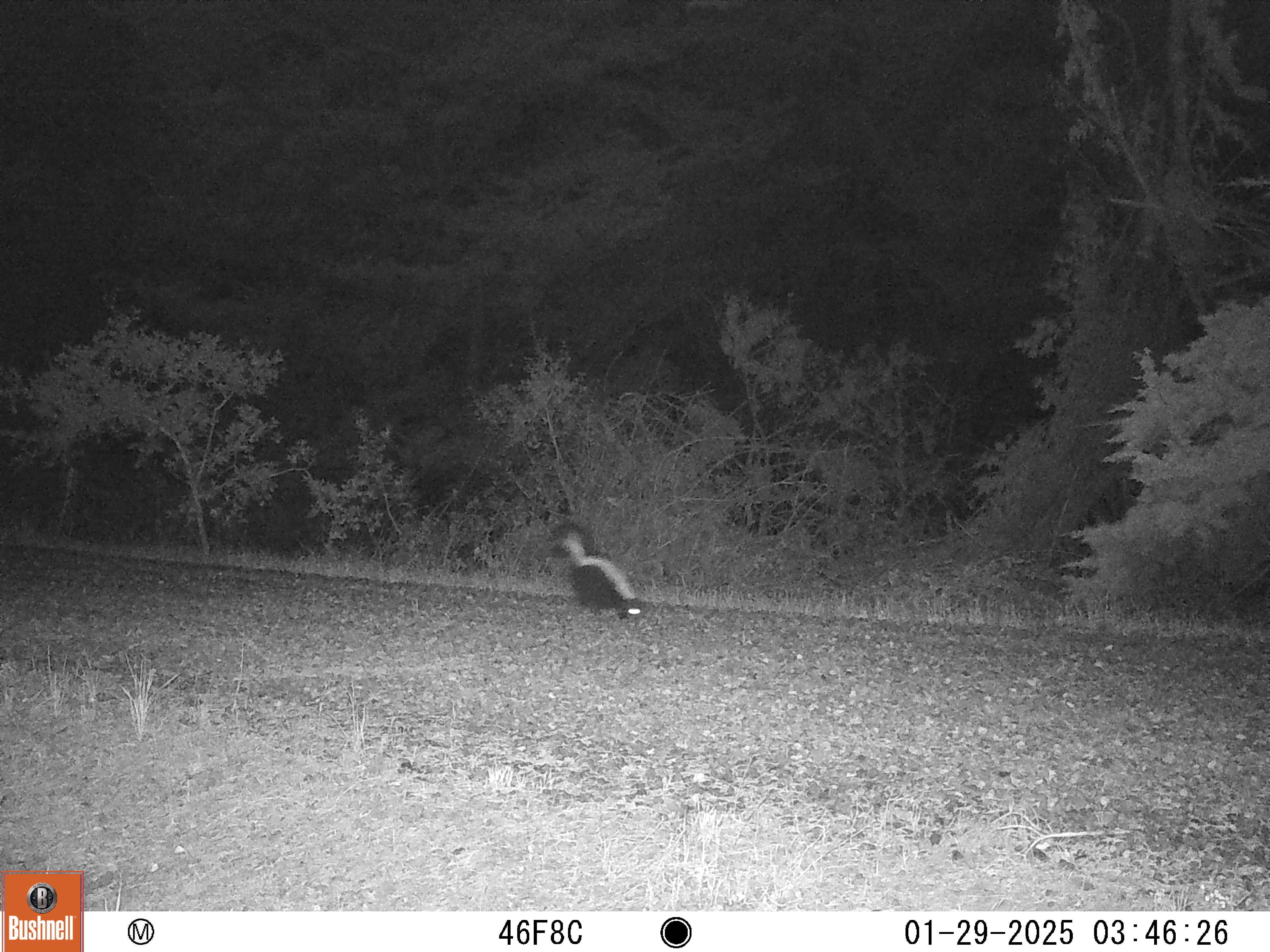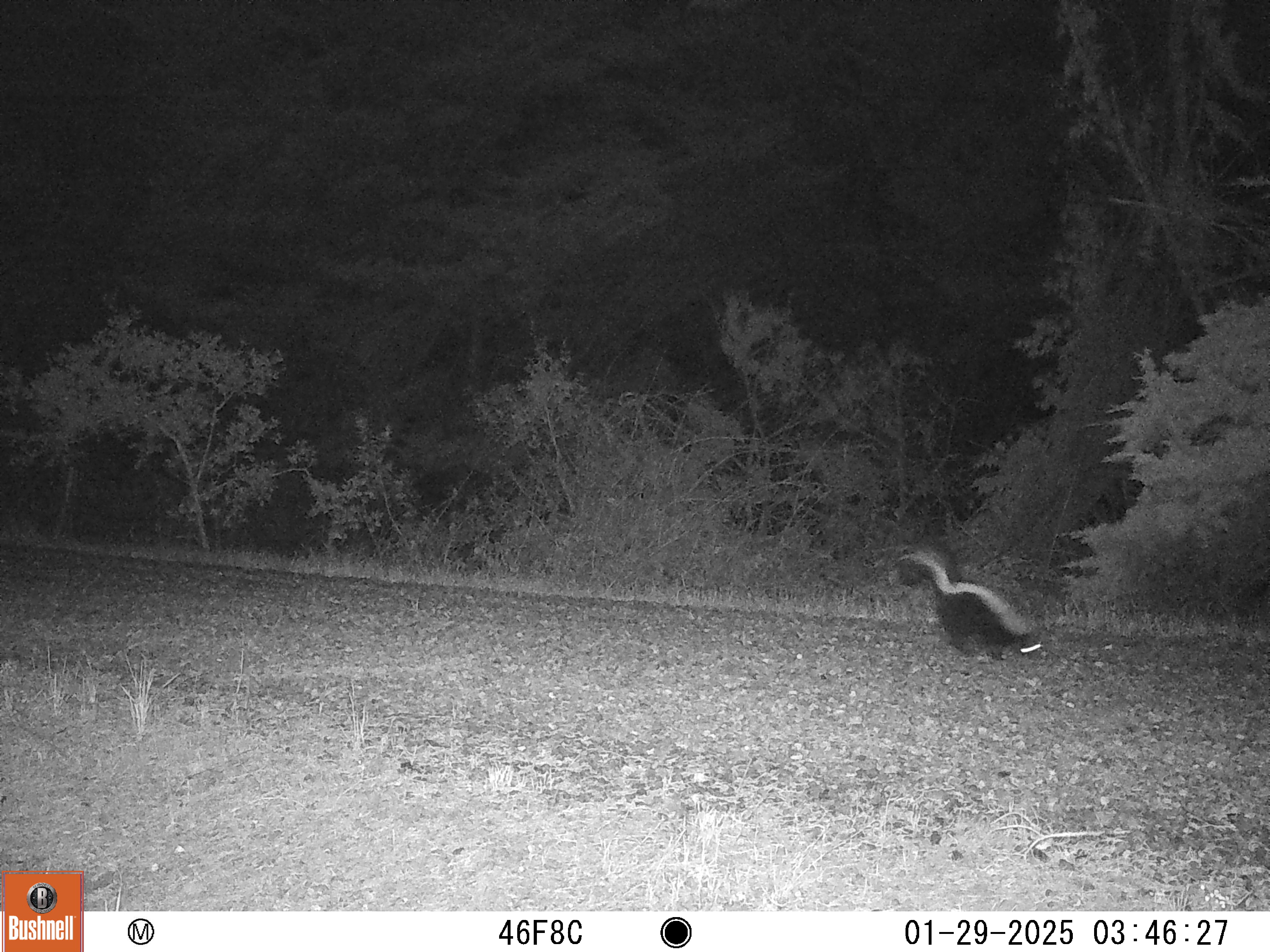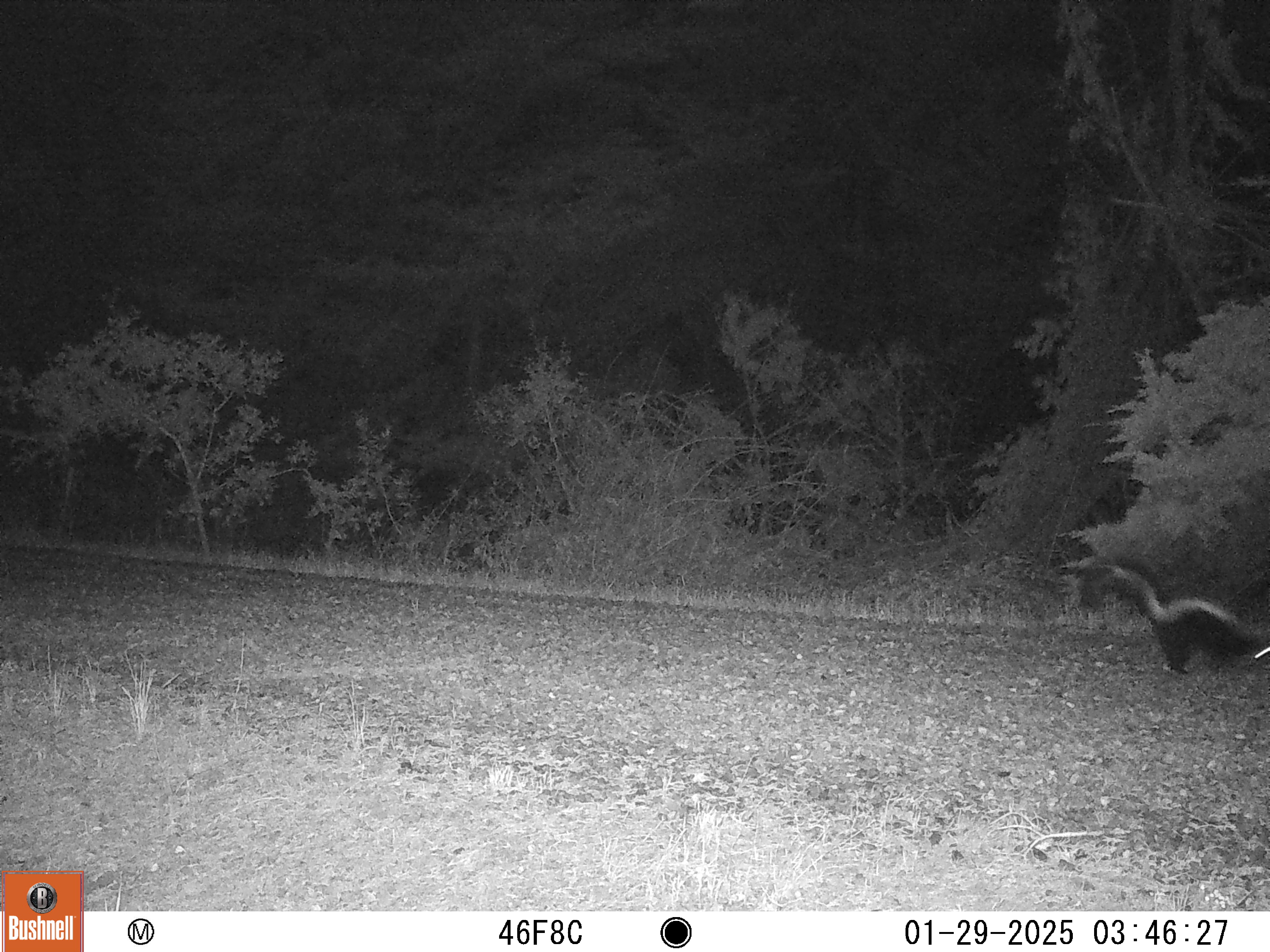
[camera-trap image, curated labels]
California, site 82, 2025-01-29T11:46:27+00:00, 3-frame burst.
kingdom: Animalia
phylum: Chordata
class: Mammalia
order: Carnivora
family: Mephitidae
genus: Mephitis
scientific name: Mephitis mephitis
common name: striped skunk